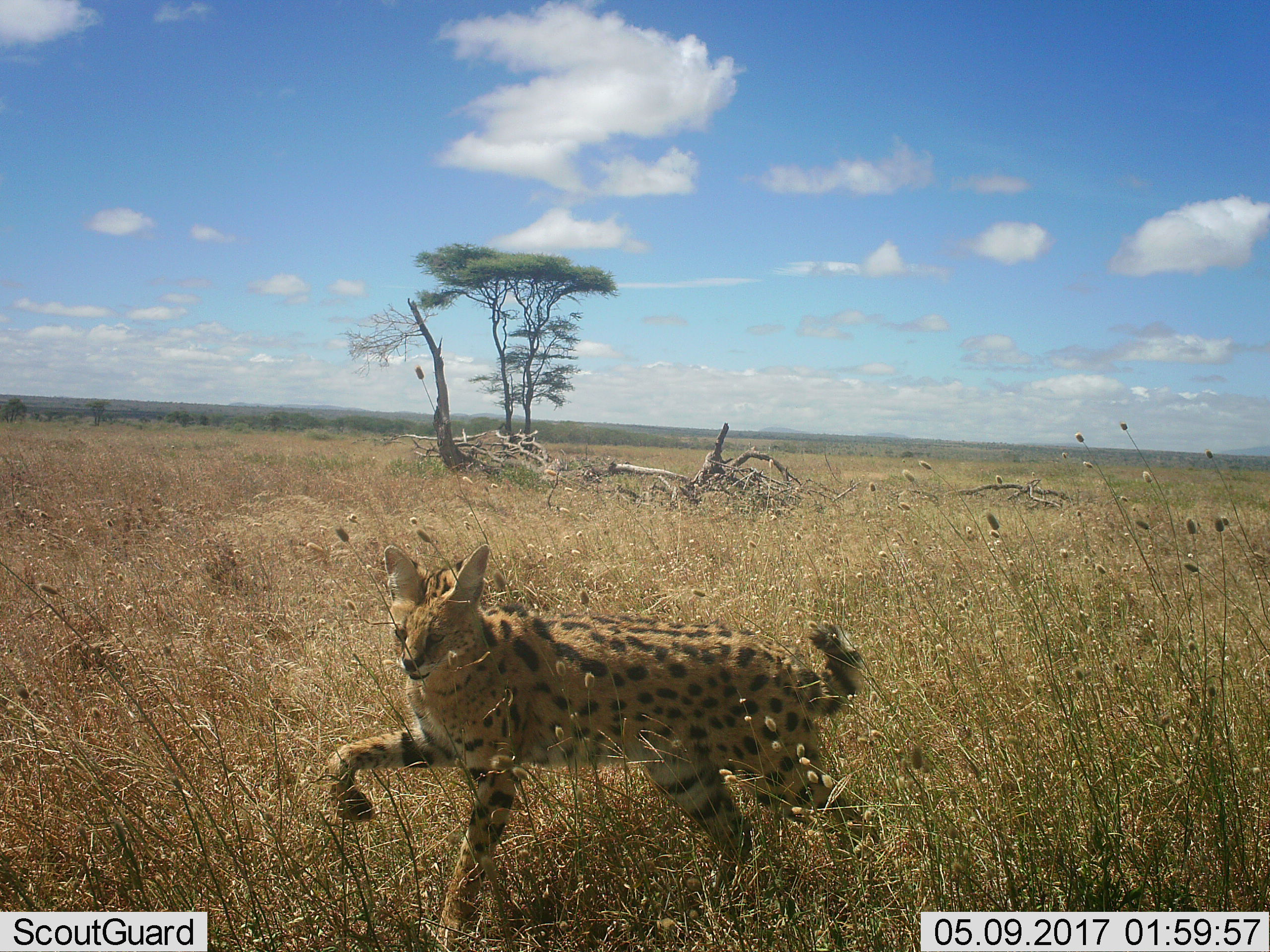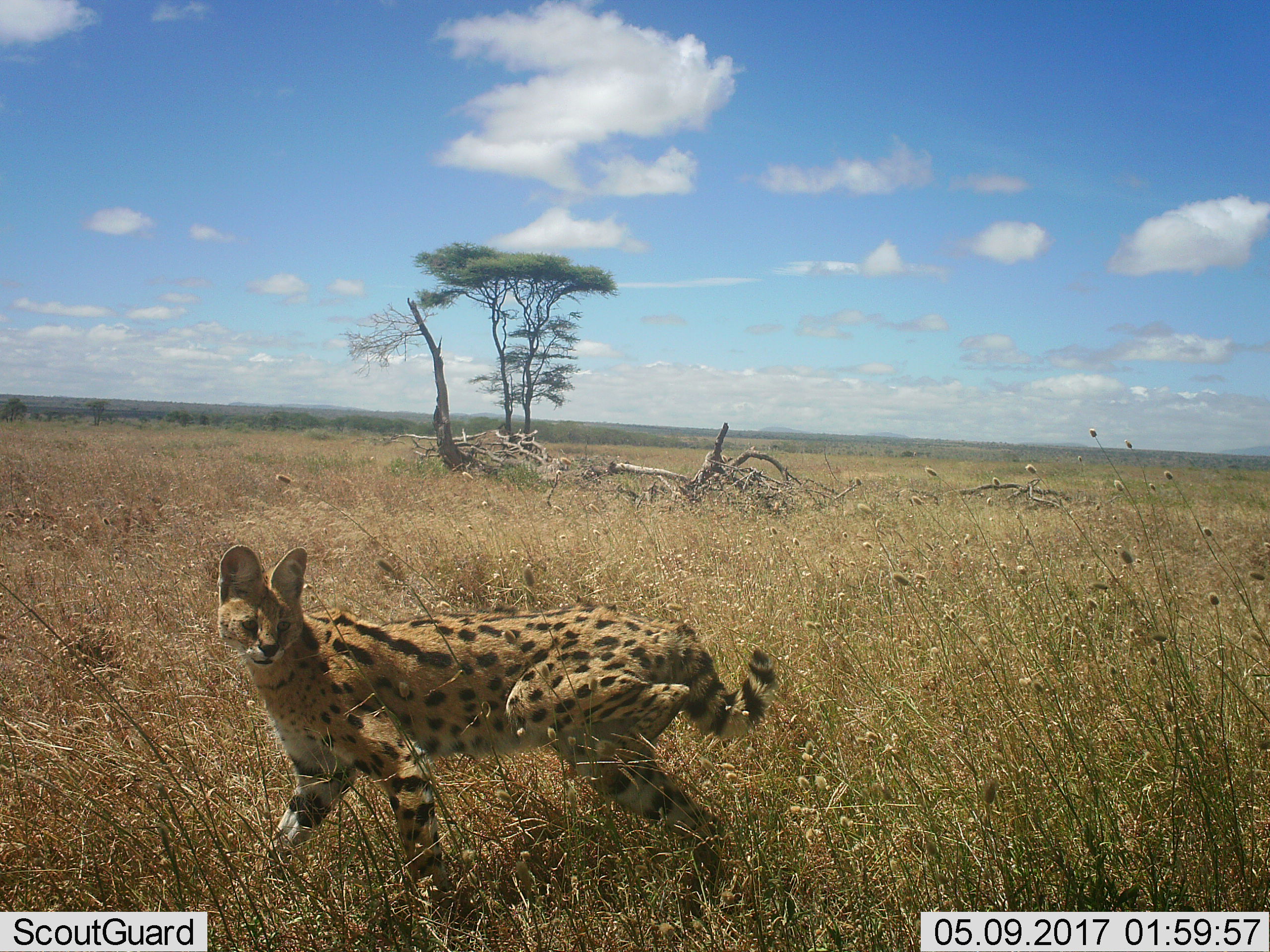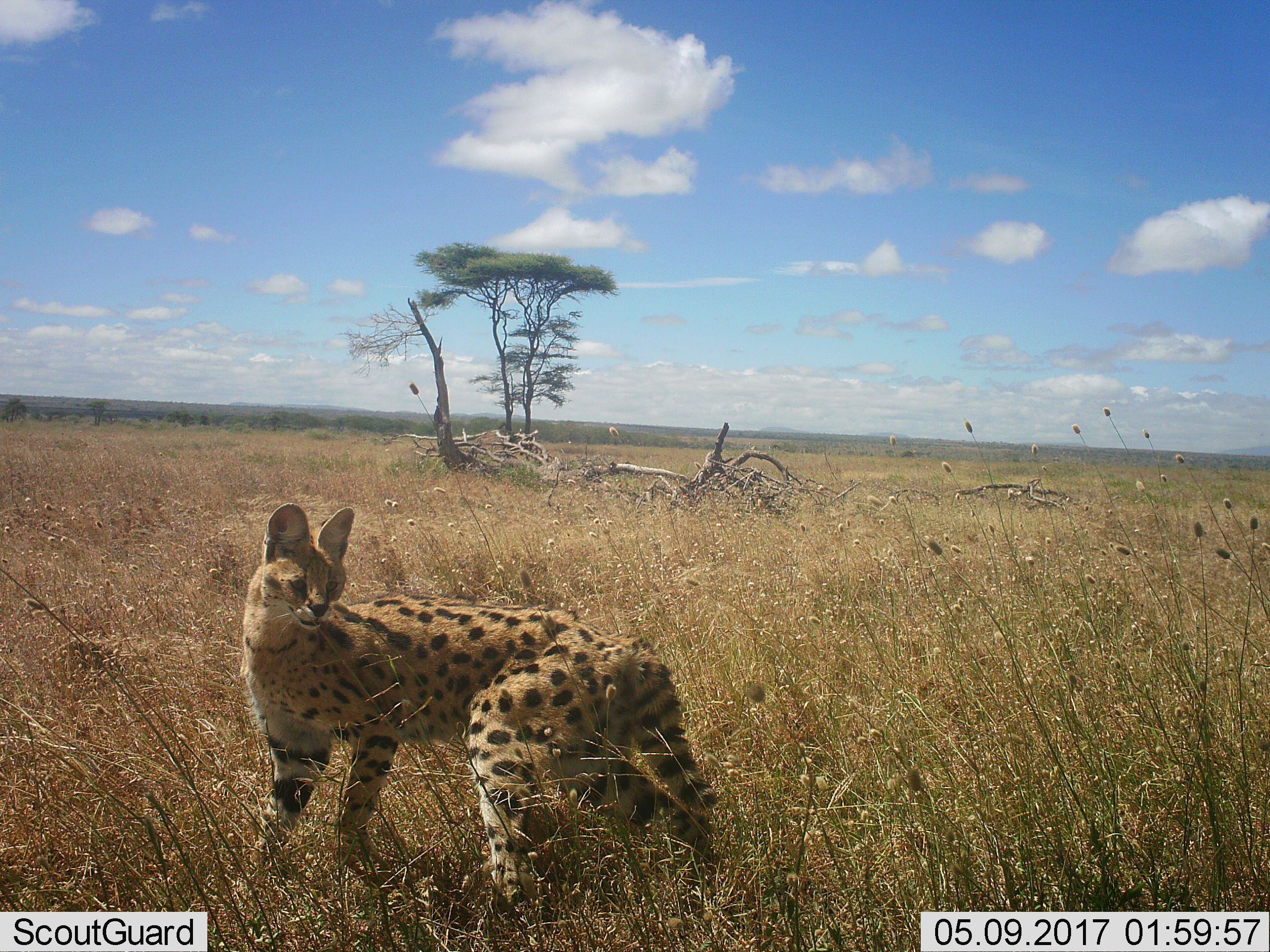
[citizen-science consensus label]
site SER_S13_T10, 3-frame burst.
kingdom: Animalia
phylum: Chordata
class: Mammalia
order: Carnivora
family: Felidae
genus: Leptailurus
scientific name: Leptailurus serval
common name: serval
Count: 1.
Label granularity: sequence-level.